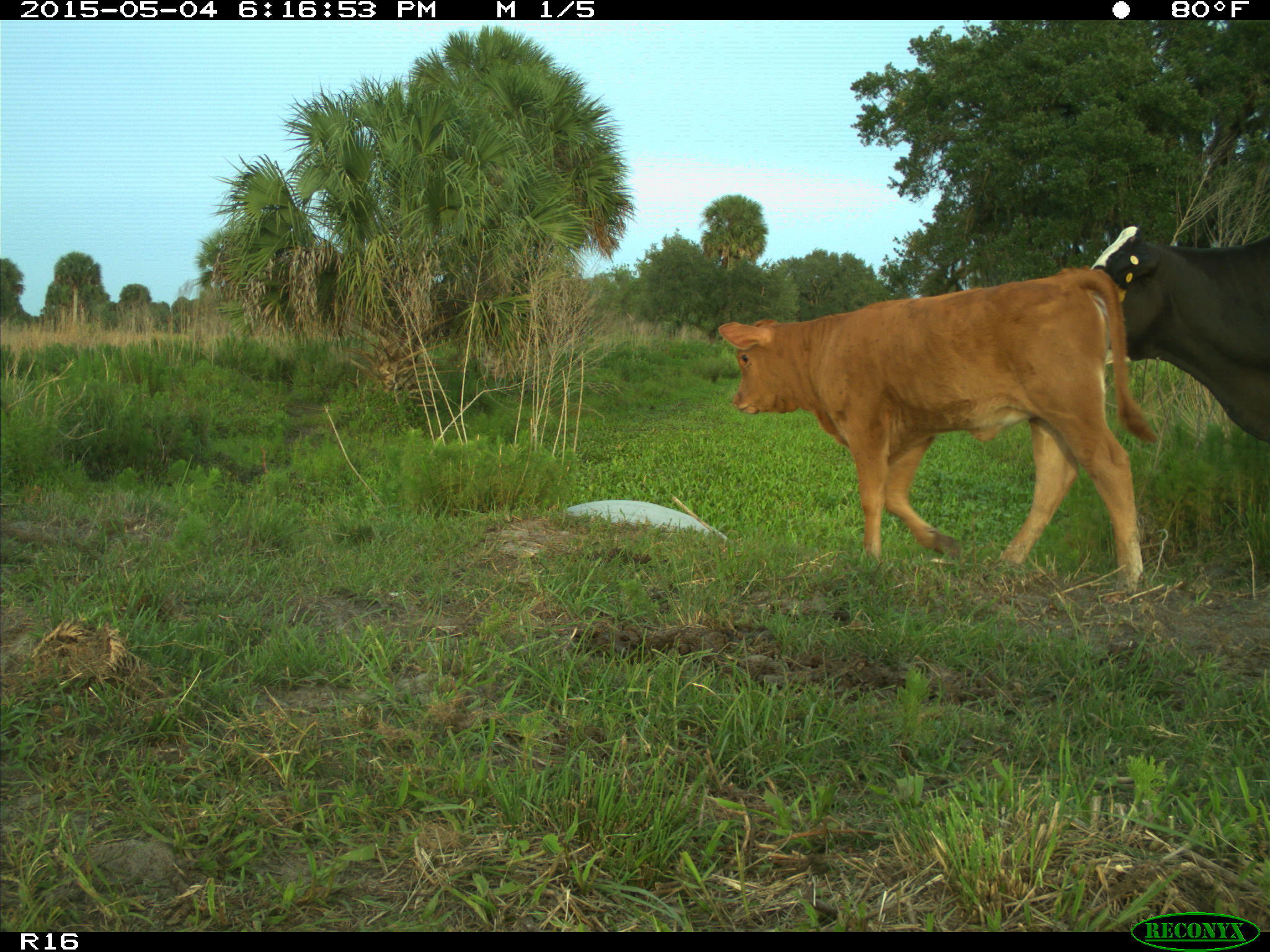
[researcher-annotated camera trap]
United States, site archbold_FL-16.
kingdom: Animalia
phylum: Chordata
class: Mammalia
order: Artiodactyla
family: Bovidae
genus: Bos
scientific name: Bos taurus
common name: domestic cow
Bos taurus (domestic cow).